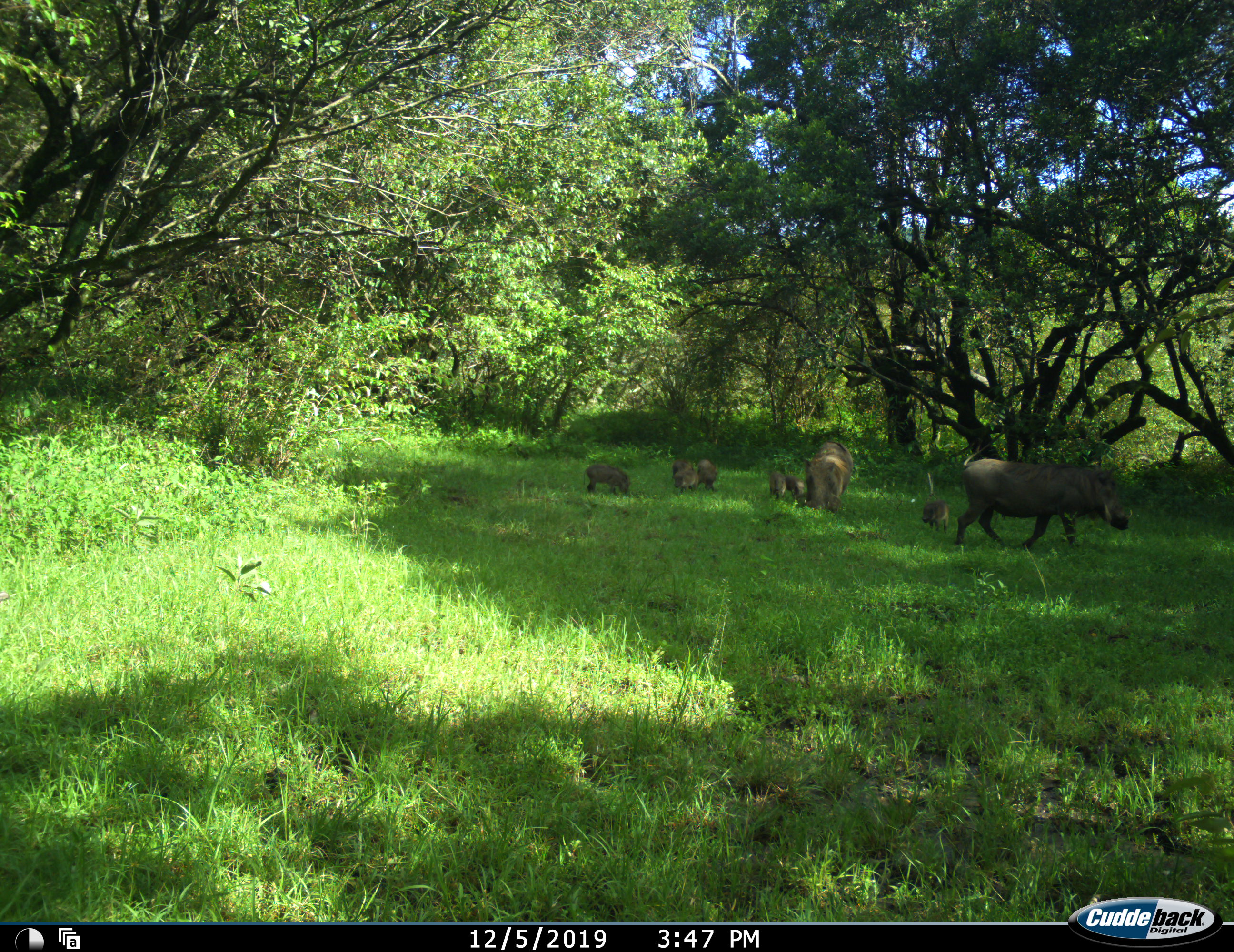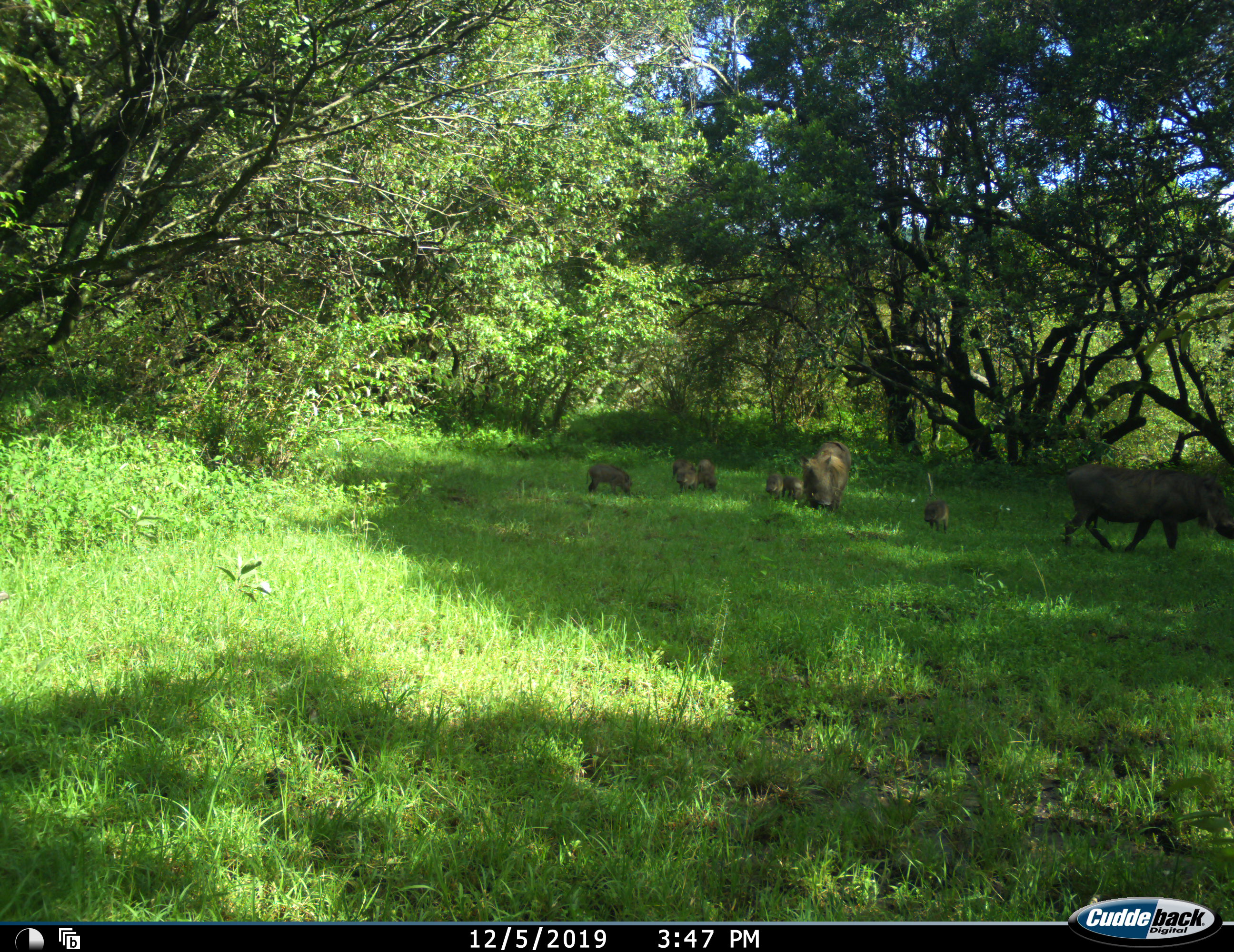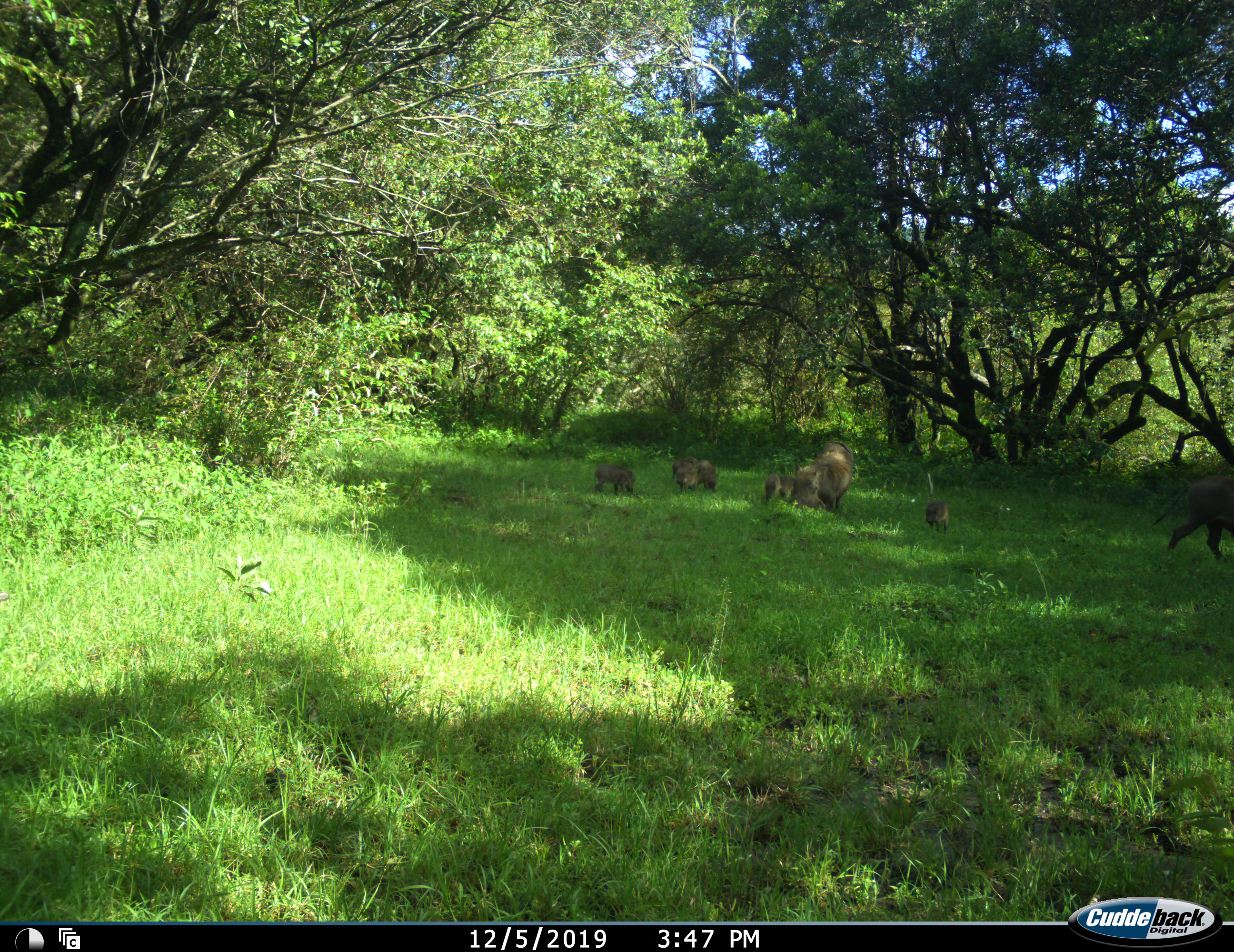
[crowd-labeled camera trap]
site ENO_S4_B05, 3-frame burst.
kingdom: Animalia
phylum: Chordata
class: Mammalia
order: Artiodactyla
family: Suidae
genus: Phacochoerus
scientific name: Phacochoerus africanus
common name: warthog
Warthog (Phacochoerus africanus), count 9. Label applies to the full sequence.